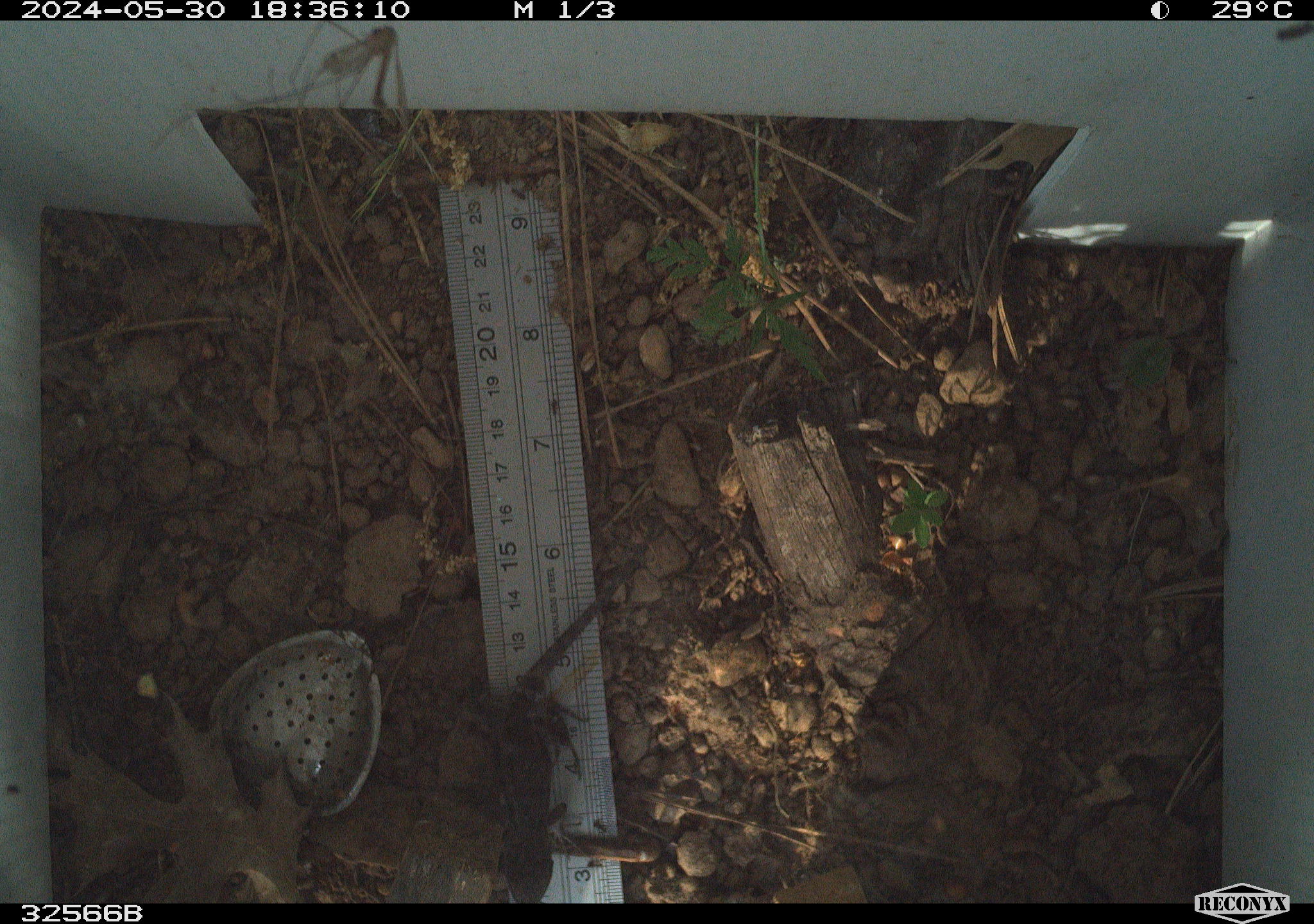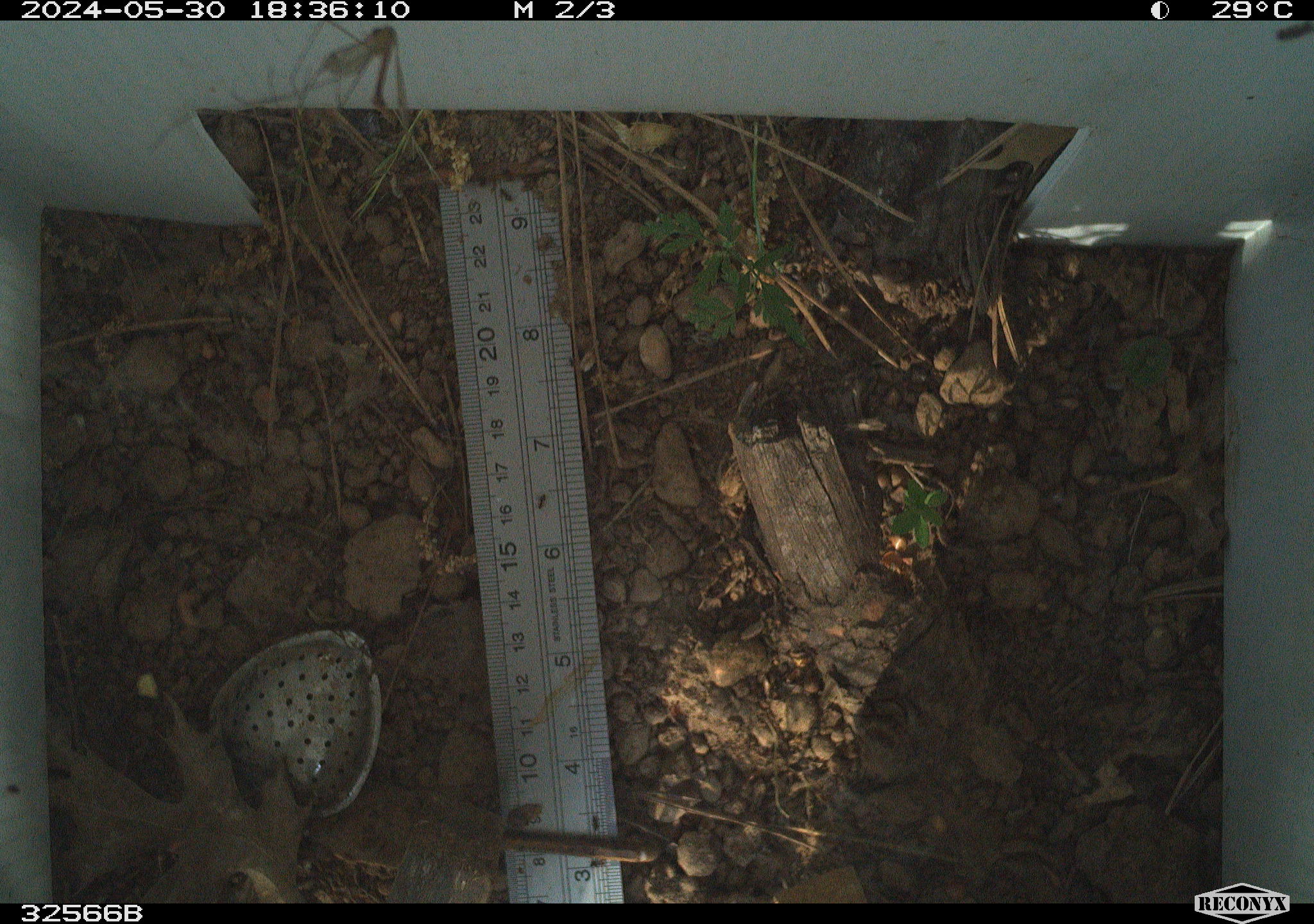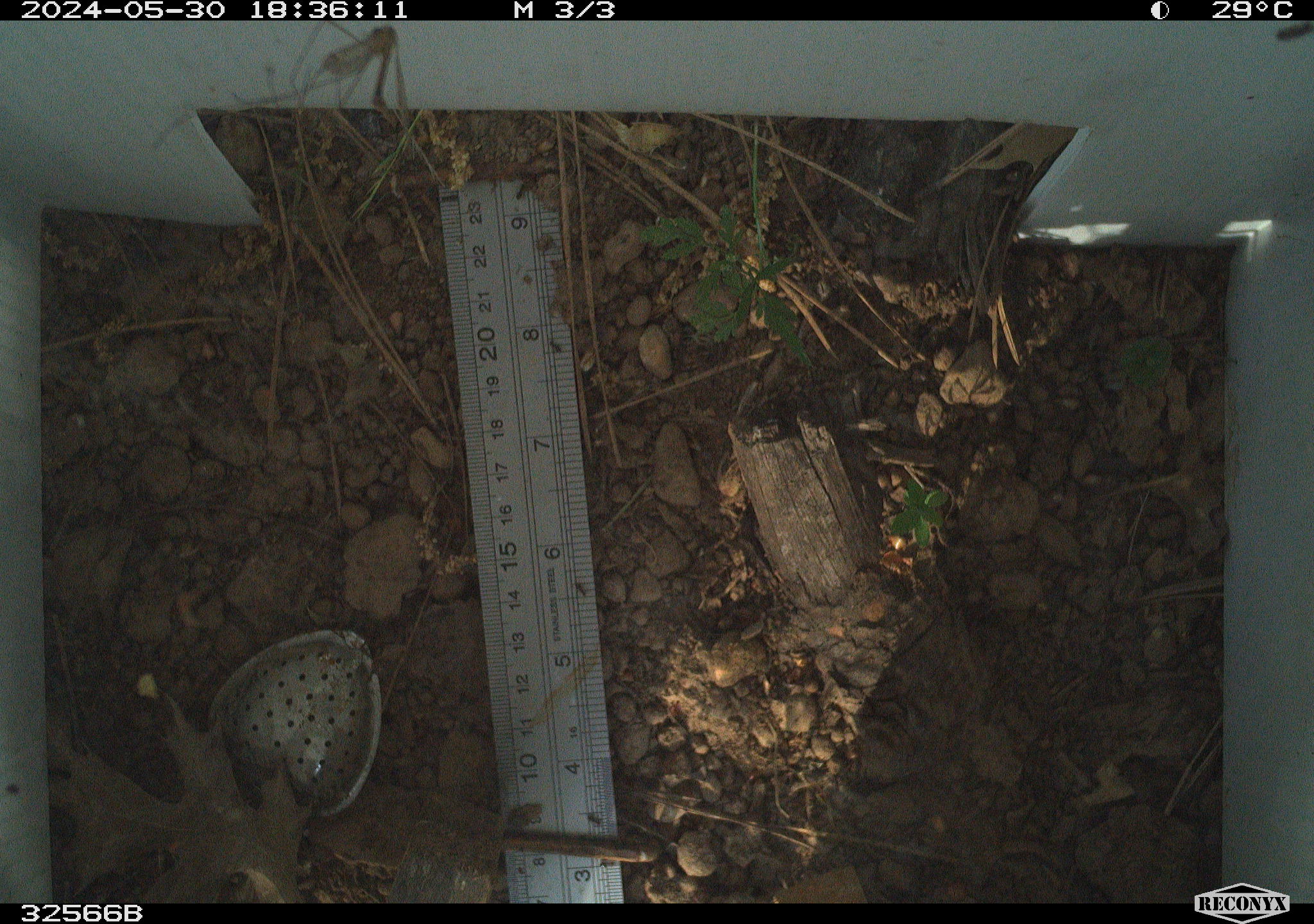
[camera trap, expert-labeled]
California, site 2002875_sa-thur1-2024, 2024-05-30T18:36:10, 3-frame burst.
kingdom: Animalia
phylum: Chordata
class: Reptilia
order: Squamata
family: Phrynosomatidae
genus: Sceloporus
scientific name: Sceloporus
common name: spiny lizards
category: sceloporus species